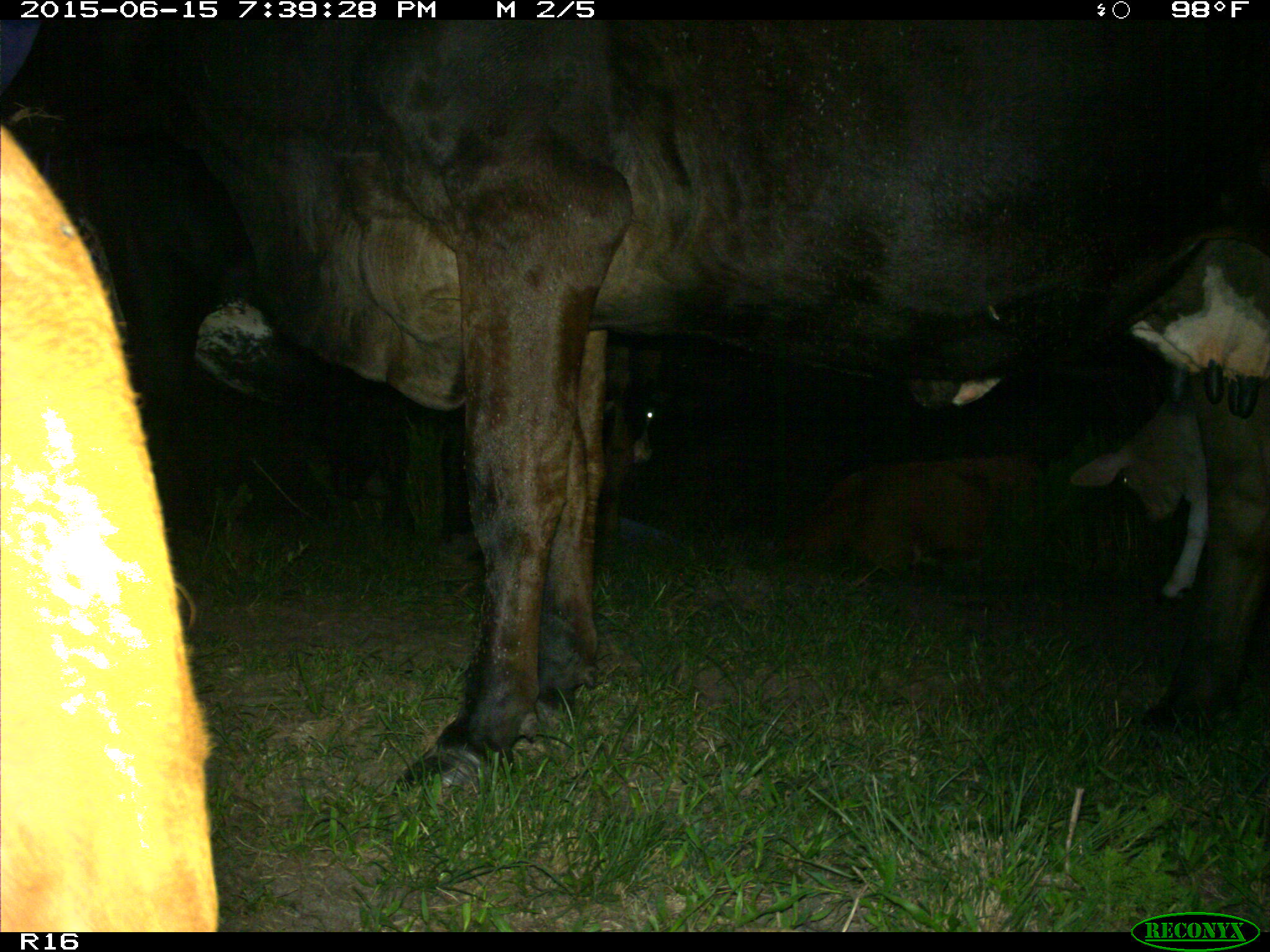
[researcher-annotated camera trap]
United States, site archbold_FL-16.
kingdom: Animalia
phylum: Chordata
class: Mammalia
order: Artiodactyla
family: Bovidae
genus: Bos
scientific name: Bos taurus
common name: domestic cow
Bos taurus (domestic cow).